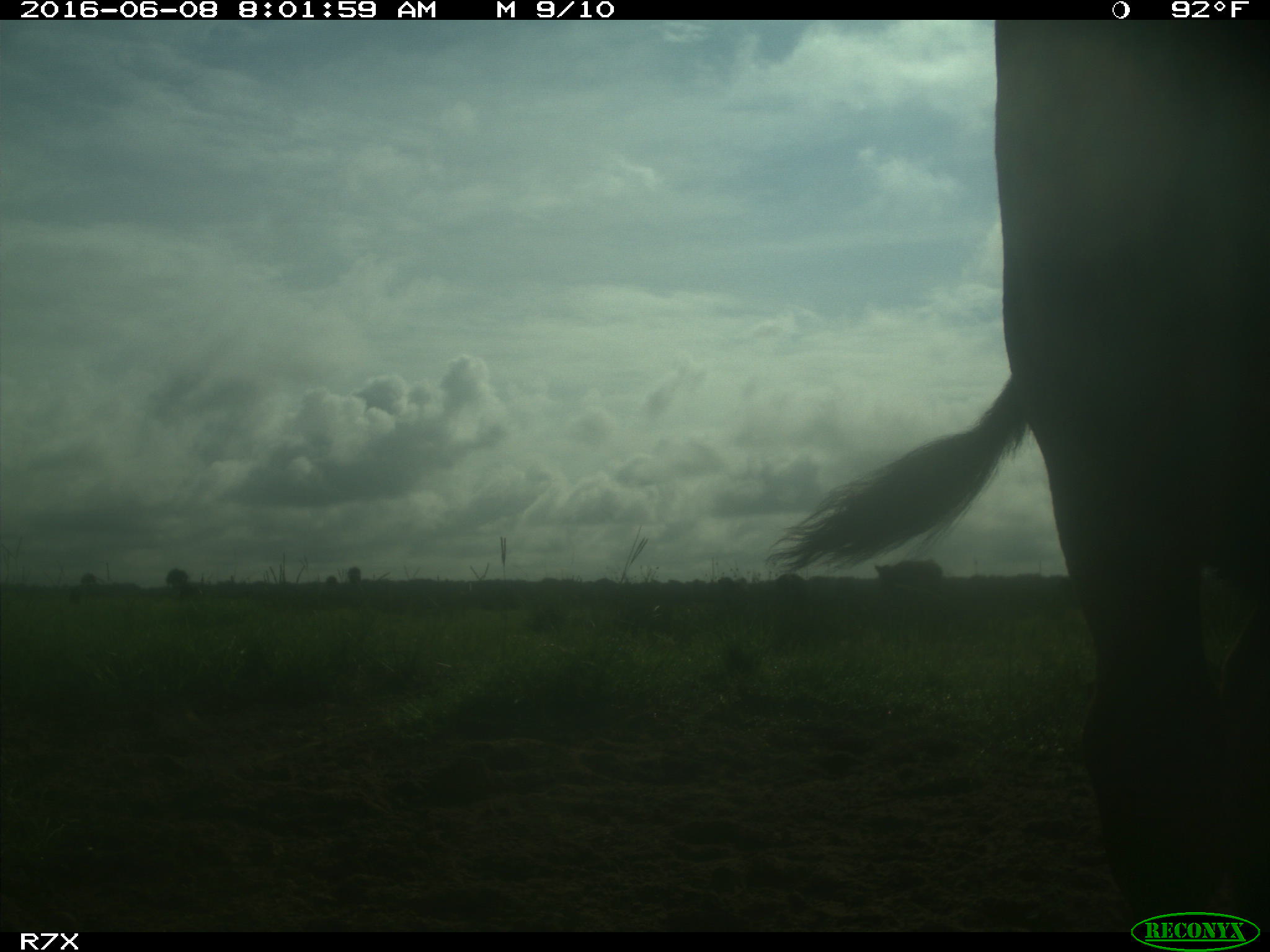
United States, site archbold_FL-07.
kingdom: Animalia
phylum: Chordata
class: Mammalia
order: Artiodactyla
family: Bovidae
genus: Bos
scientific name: Bos taurus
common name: domestic cow